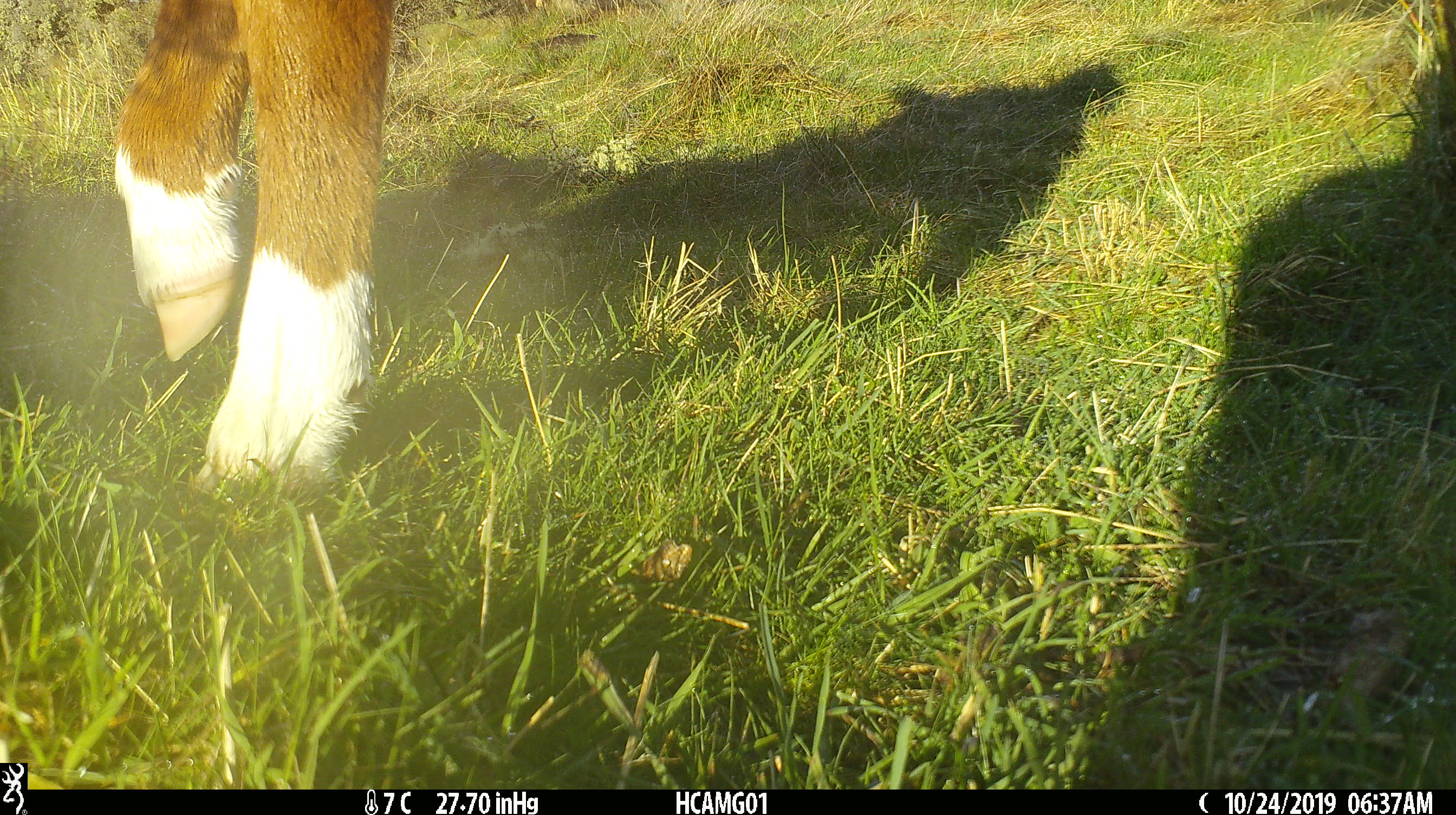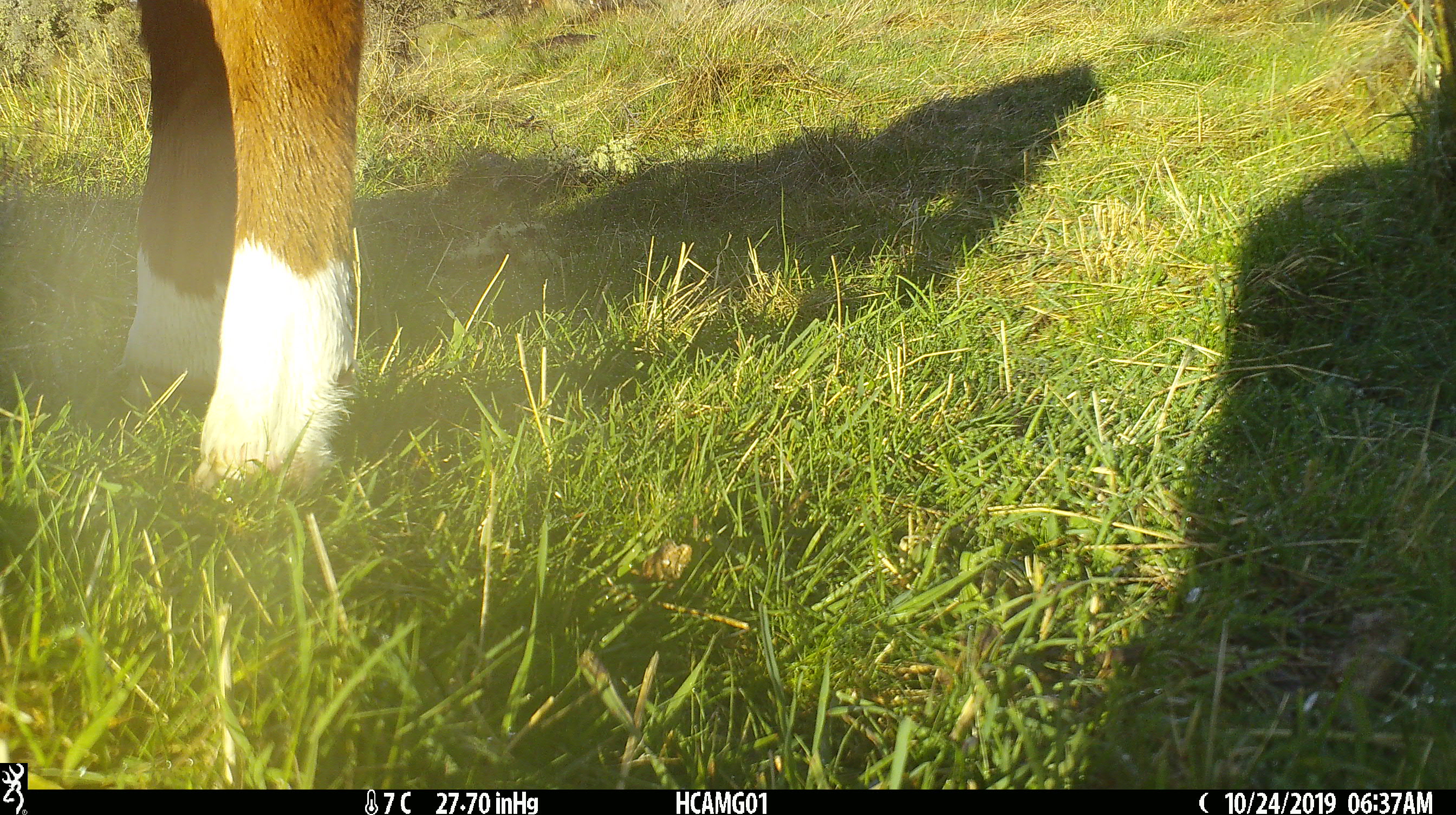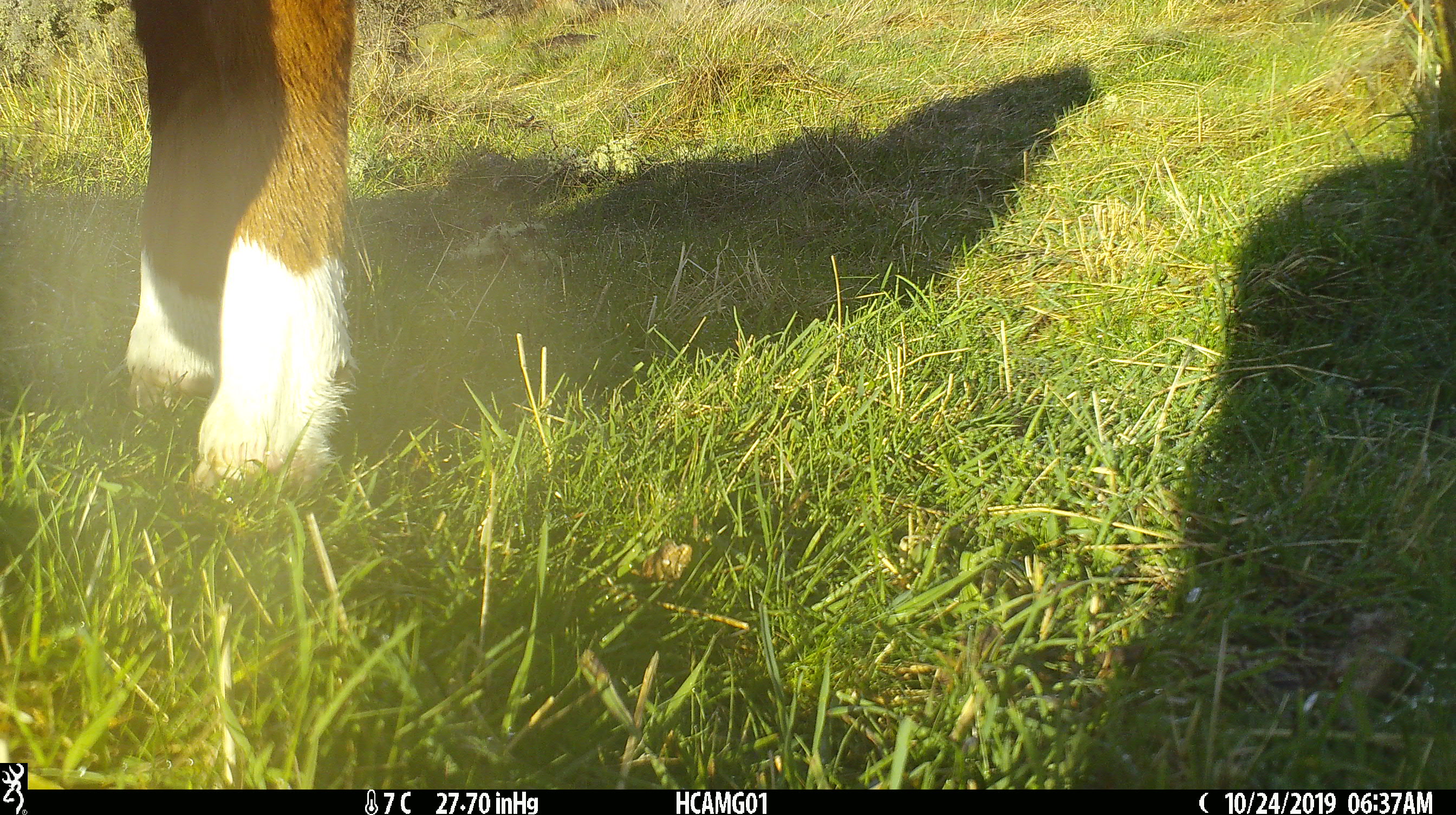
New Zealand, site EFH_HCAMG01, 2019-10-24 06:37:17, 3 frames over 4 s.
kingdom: Animalia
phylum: Chordata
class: Mammalia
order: Artiodactyla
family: Bovidae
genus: Bos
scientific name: Bos taurus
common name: domestic cow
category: cow